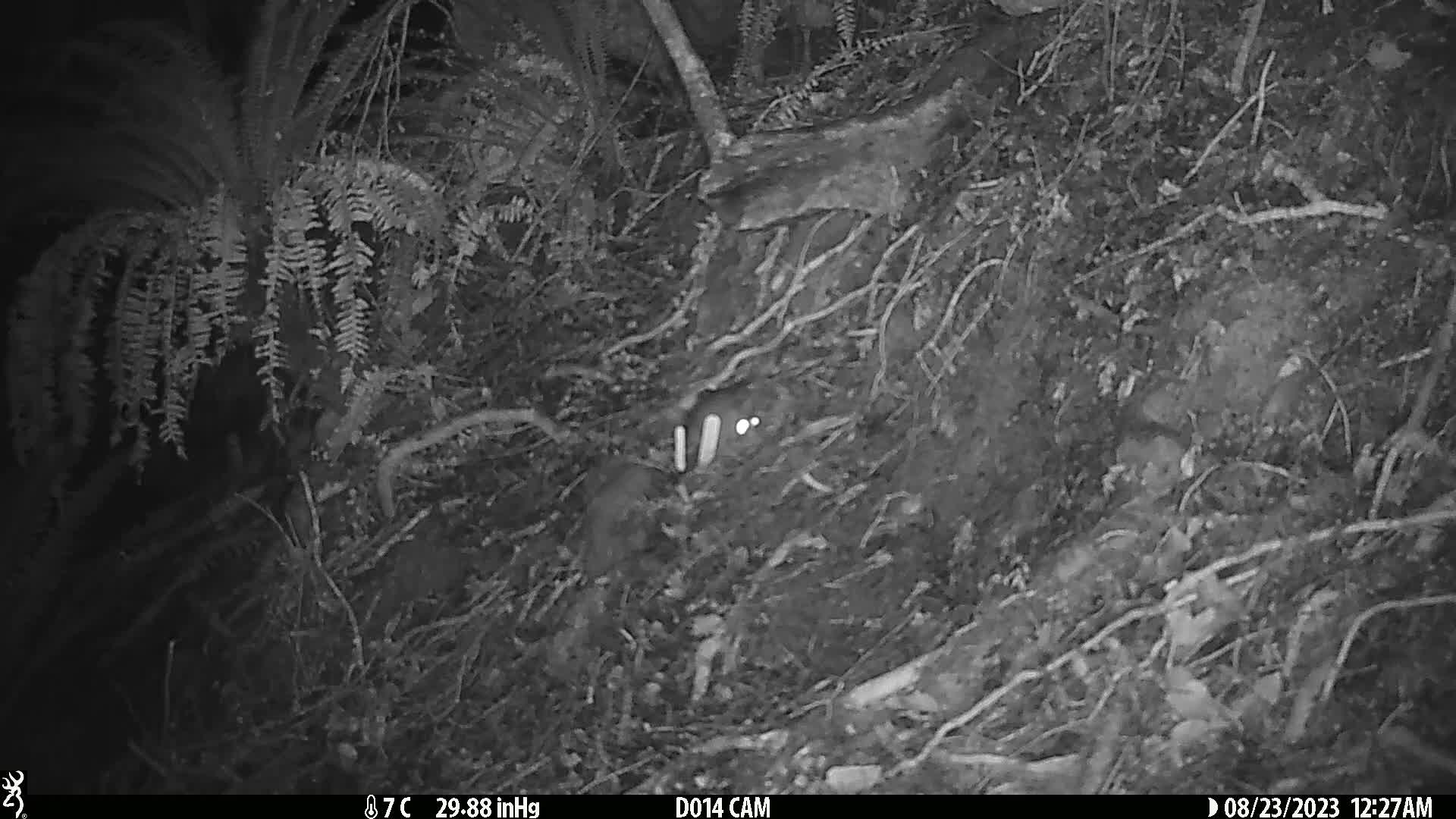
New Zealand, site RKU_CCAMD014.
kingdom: Animalia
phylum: Chordata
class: Mammalia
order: Rodentia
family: Muridae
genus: Rattus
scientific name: Rattus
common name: rat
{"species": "rat (Rattus)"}